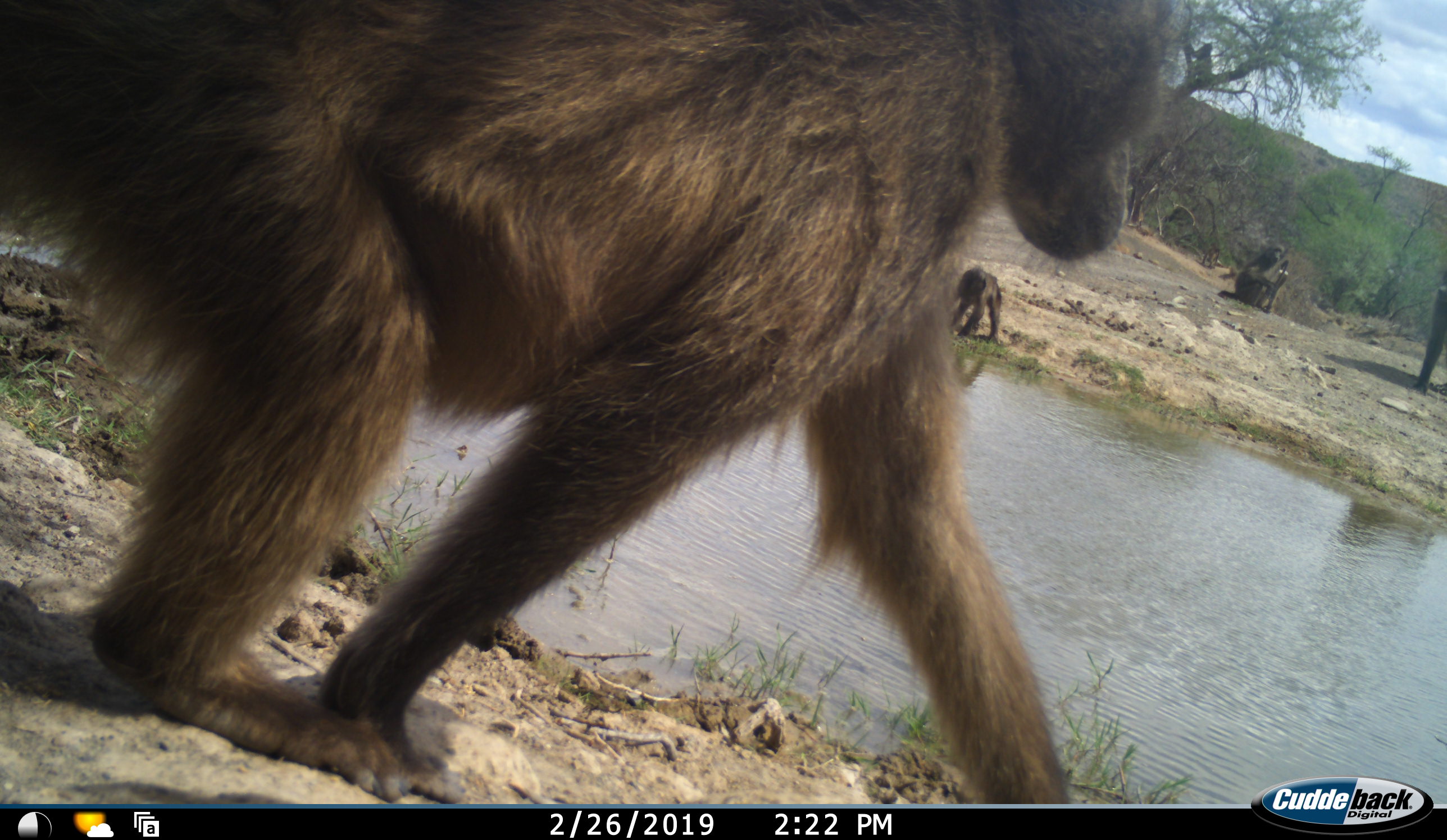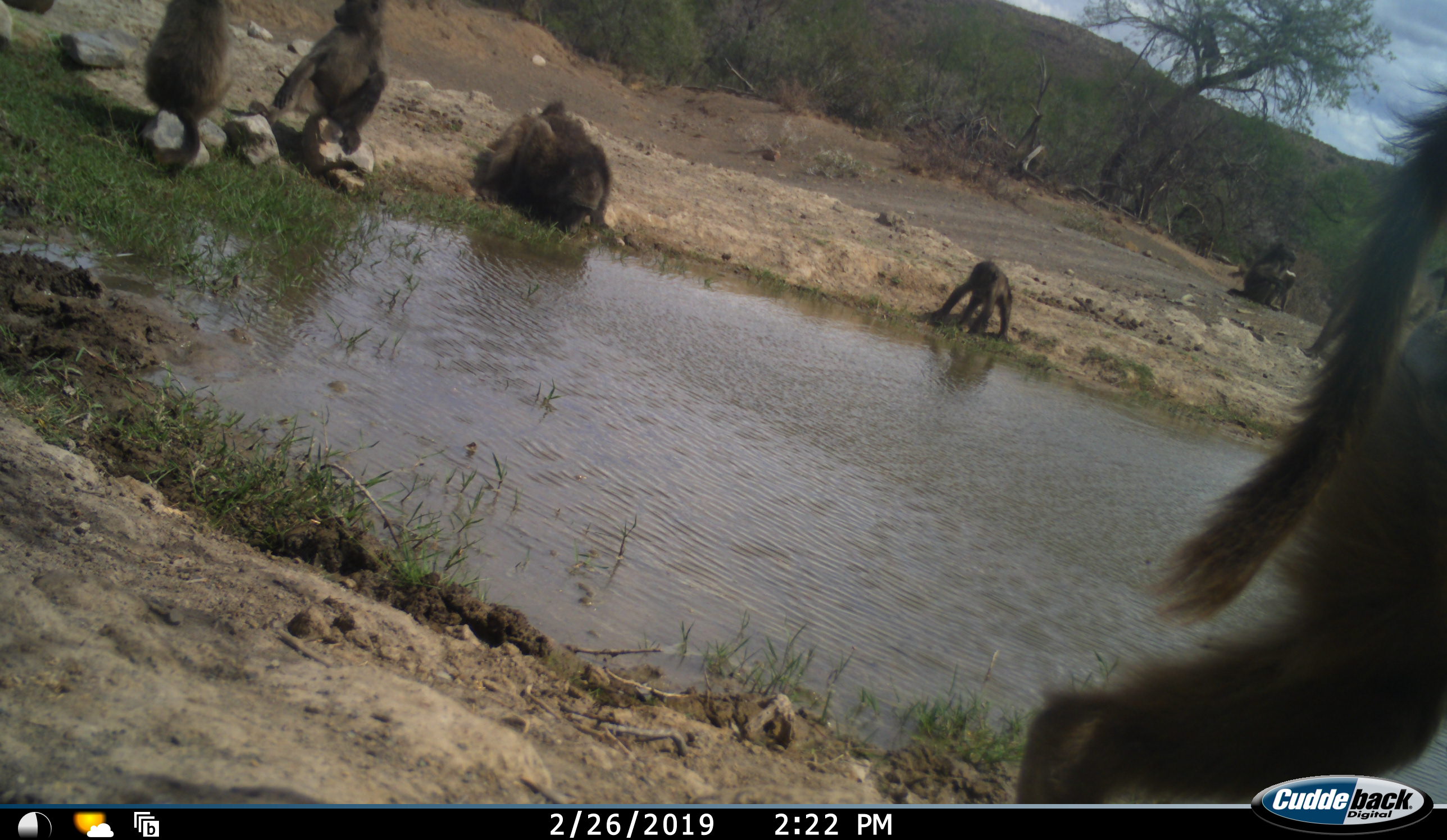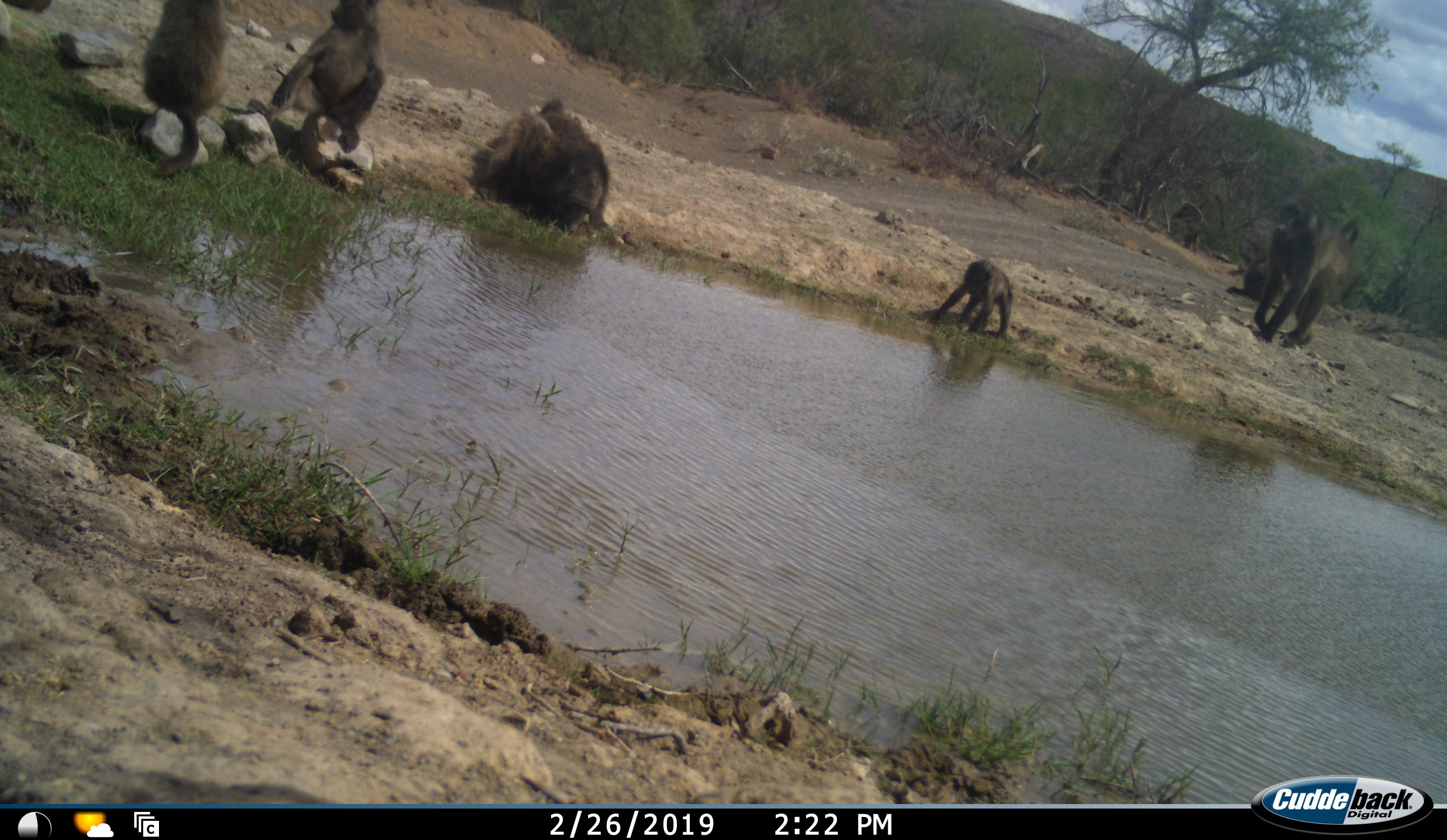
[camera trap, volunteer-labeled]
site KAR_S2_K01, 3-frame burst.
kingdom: Animalia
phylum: Chordata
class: Mammalia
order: Primates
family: Cercopithecidae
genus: Papio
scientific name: Papio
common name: baboon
Baboon (Papio), count 8. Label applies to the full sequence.